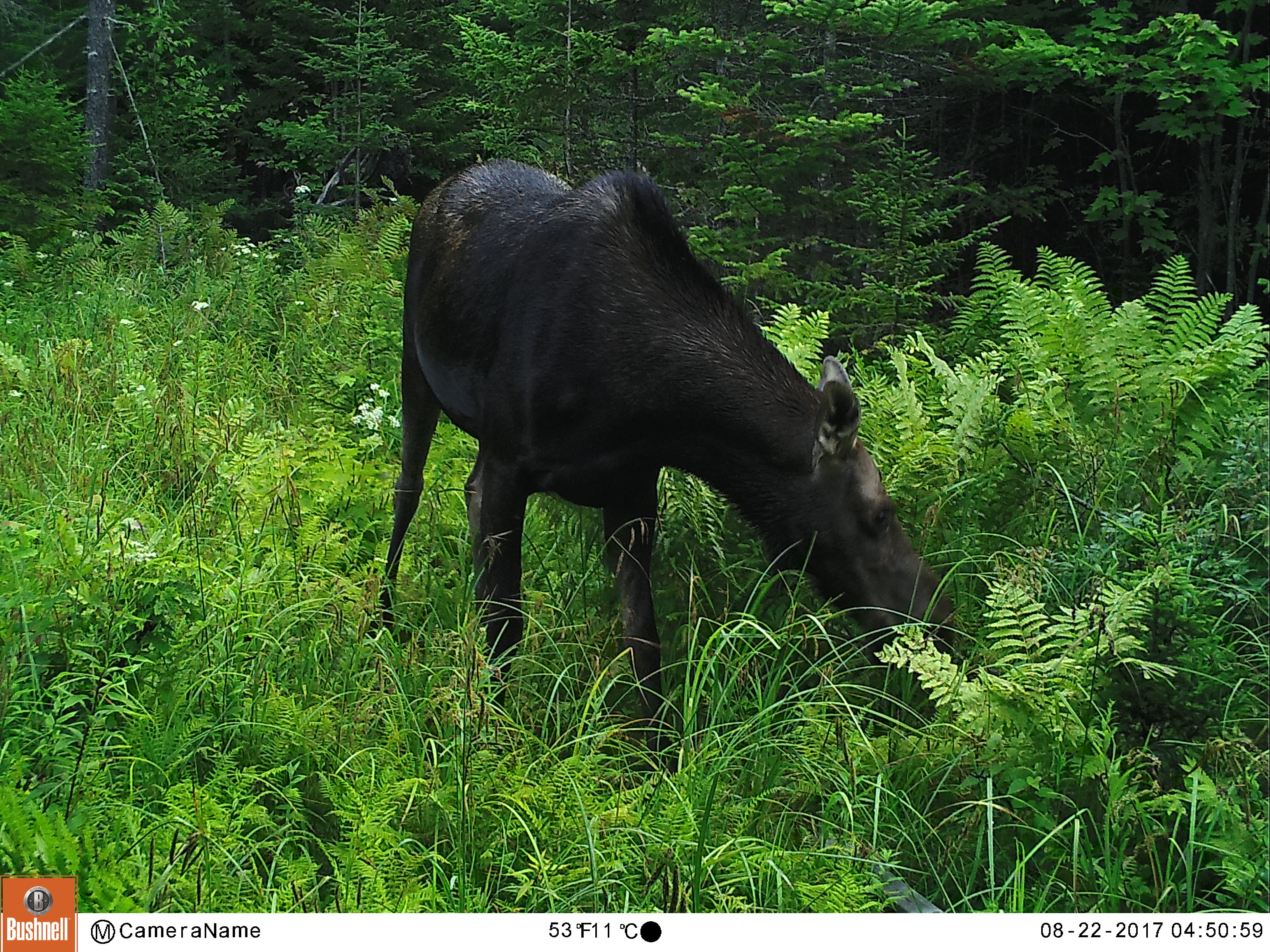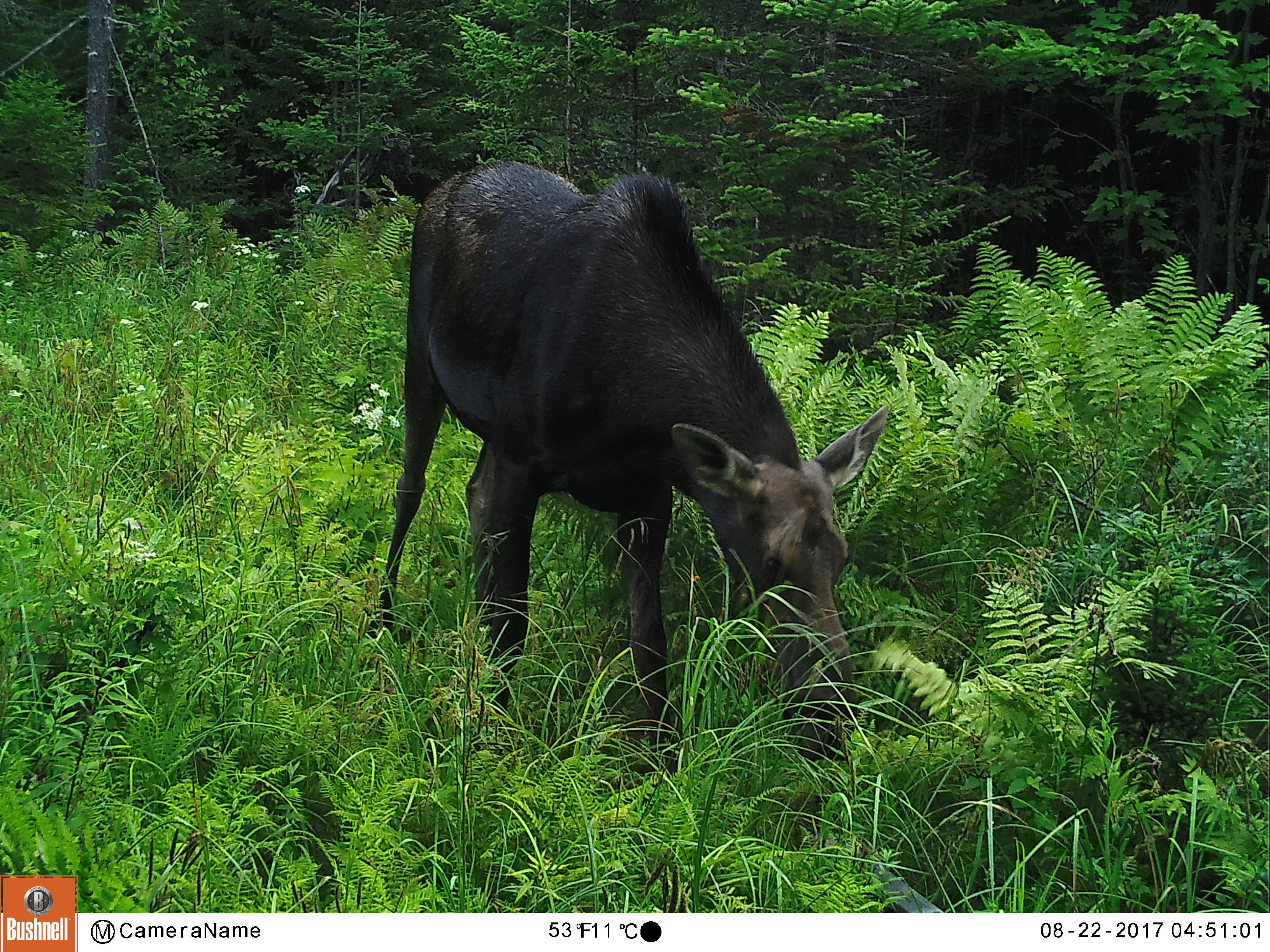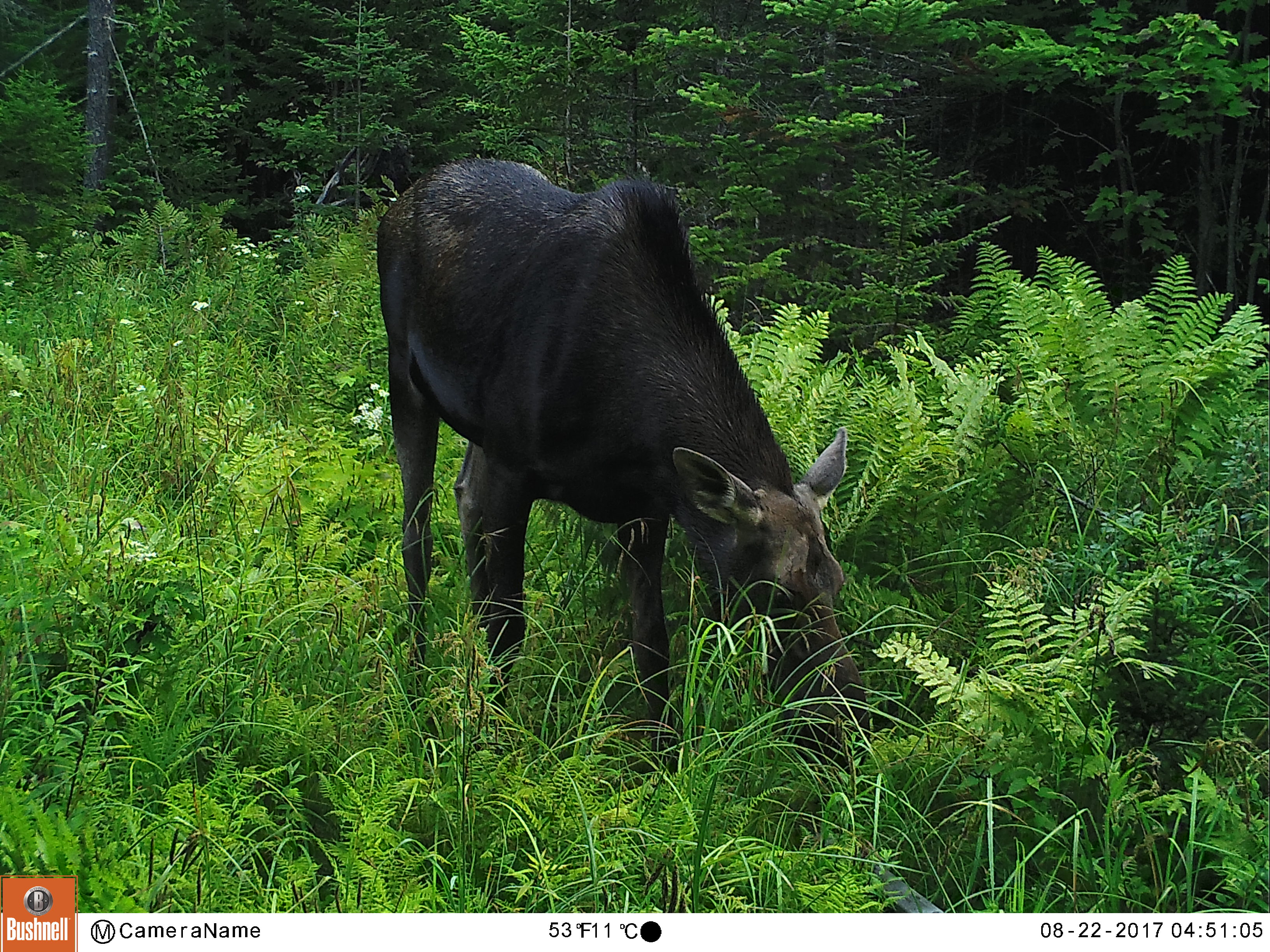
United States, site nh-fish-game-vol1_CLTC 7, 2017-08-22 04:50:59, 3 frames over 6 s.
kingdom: Animalia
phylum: Chordata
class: Mammalia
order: Artiodactyla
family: Cervidae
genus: Alces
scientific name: Alces alces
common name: moose